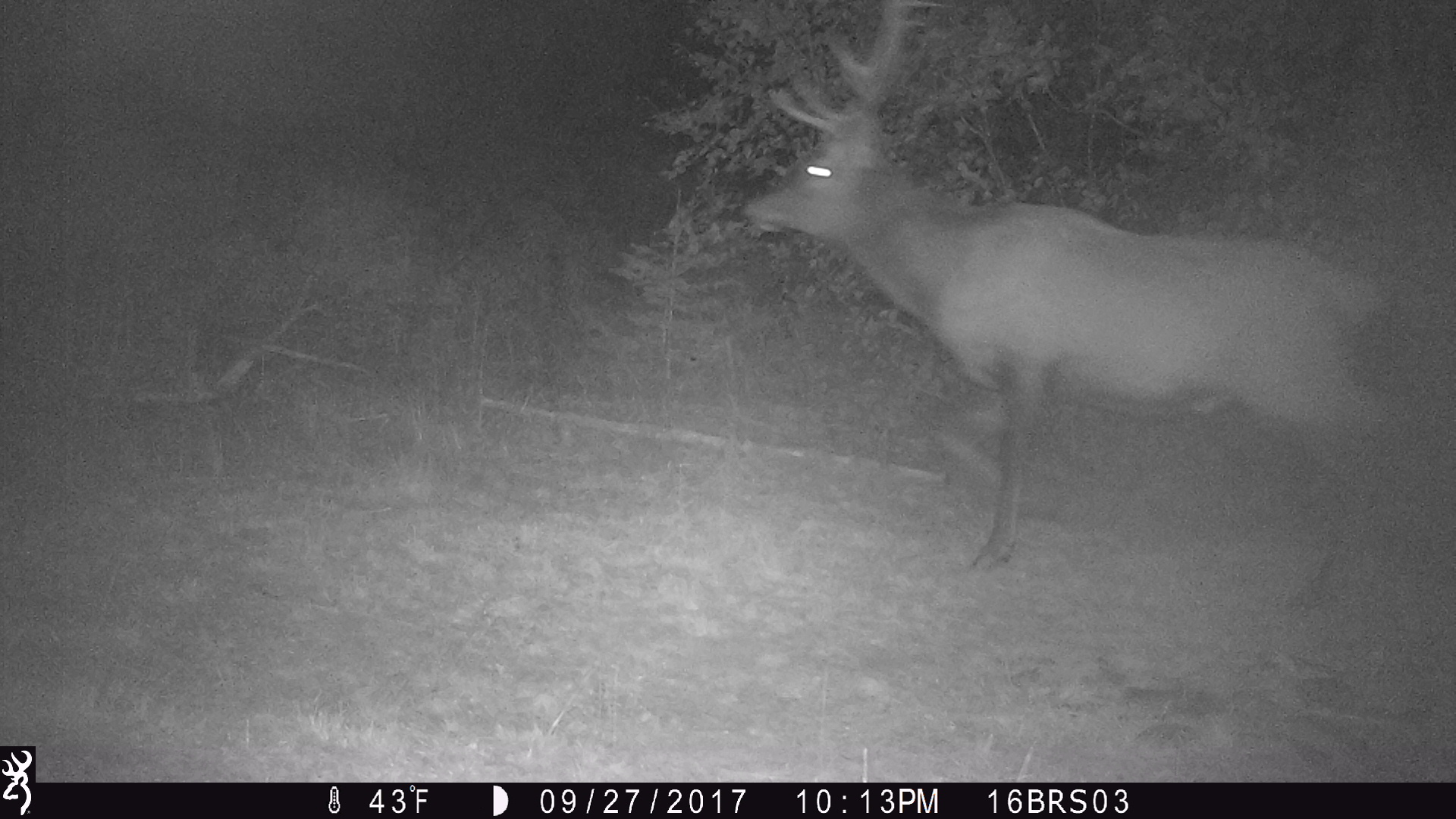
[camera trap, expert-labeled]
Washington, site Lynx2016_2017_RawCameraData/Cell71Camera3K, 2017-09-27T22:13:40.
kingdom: Animalia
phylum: Chordata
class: Mammalia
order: Artiodactyla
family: Cervidae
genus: Cervus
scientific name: Cervus canadensis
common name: elk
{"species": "Cervus canadensis (elk)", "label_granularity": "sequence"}